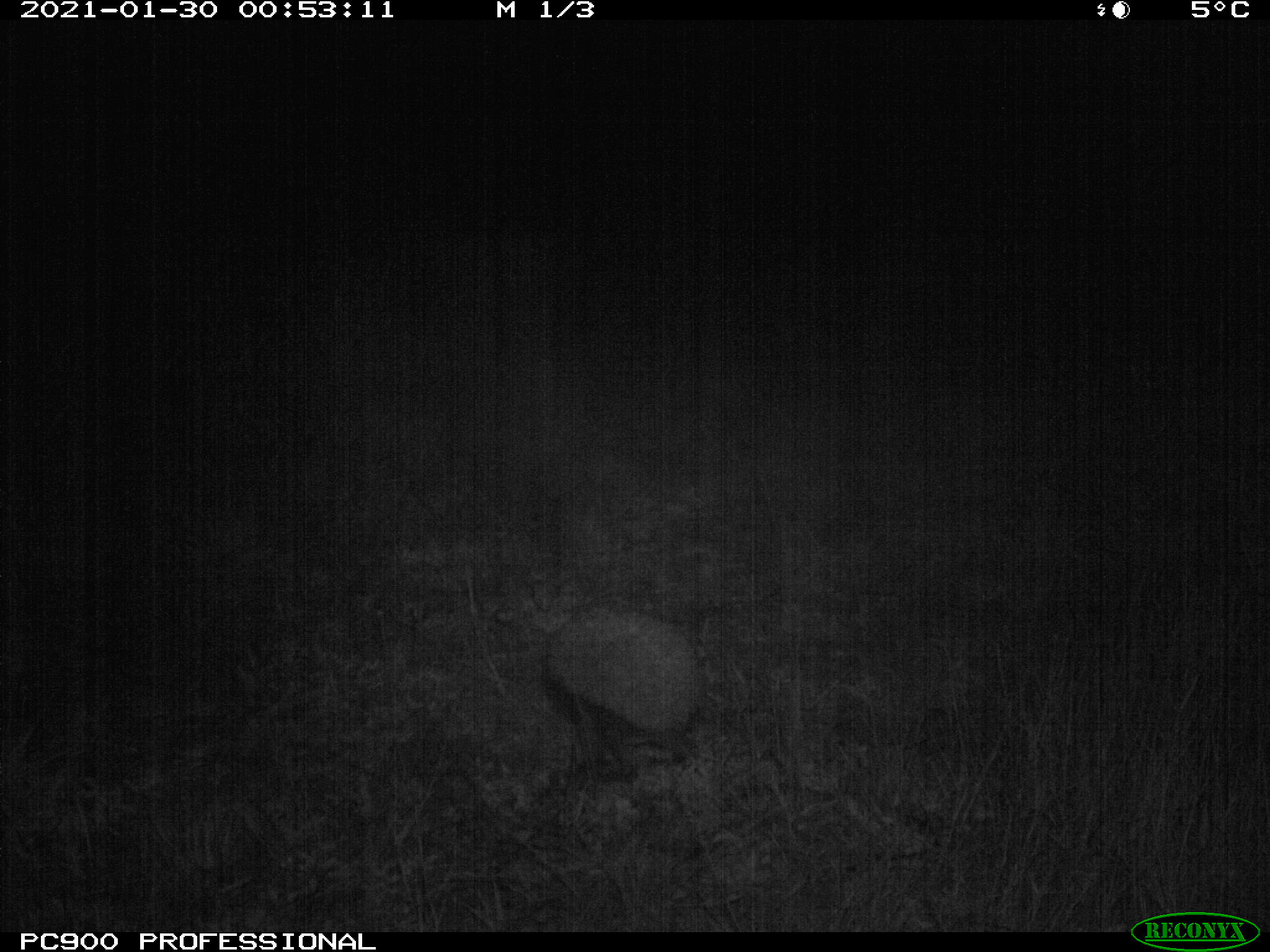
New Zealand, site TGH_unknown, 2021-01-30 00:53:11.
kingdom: Animalia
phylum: Chordata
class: Mammalia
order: Eulipotyphla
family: Erinaceidae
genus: Erinaceus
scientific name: Erinaceus europaeus europaeus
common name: european hedgehog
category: hedgehog